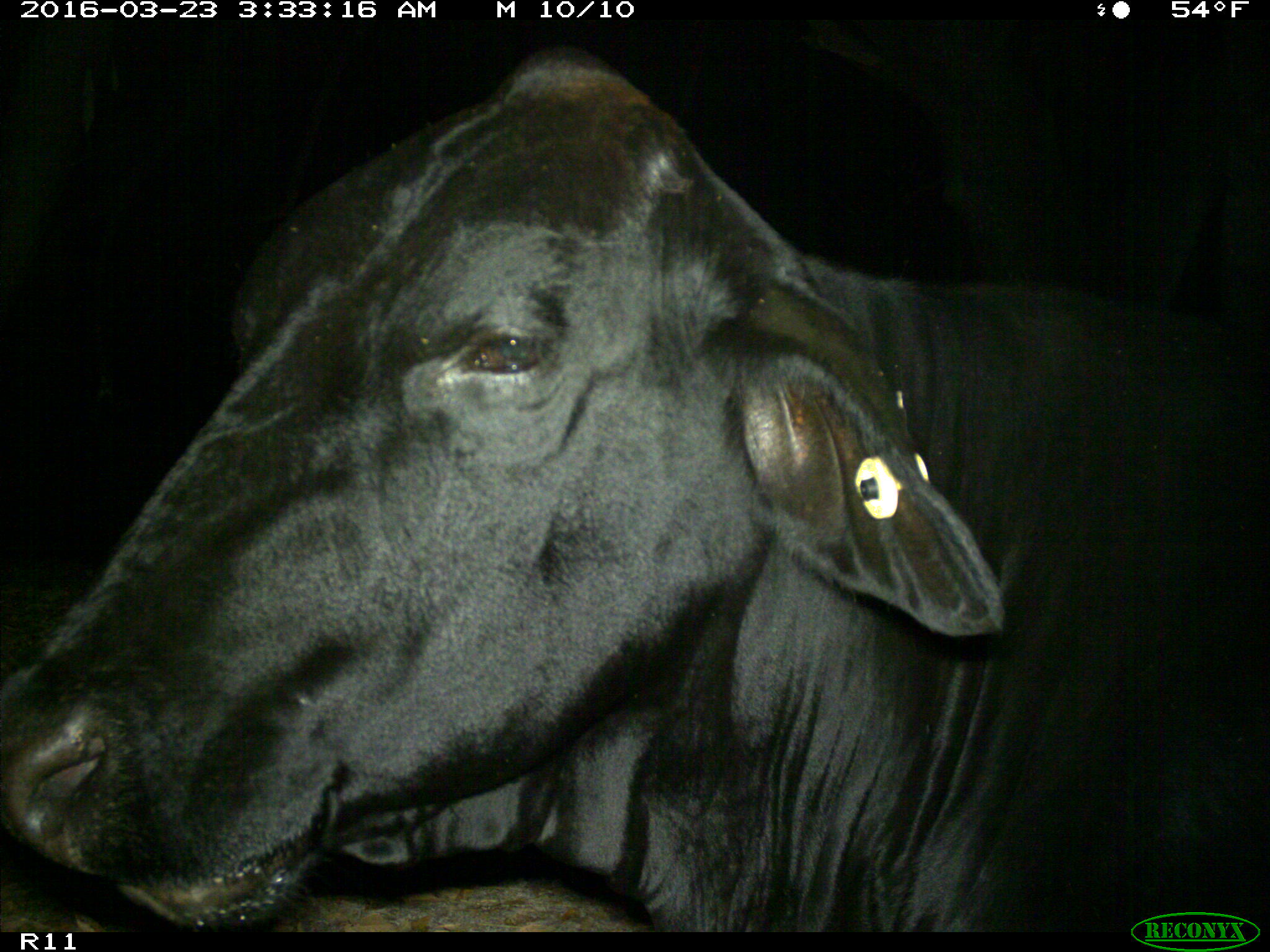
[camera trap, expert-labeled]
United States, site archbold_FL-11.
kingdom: Animalia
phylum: Chordata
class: Mammalia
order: Artiodactyla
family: Bovidae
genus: Bos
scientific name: Bos taurus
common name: domestic cow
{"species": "Bos taurus (domestic cow)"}